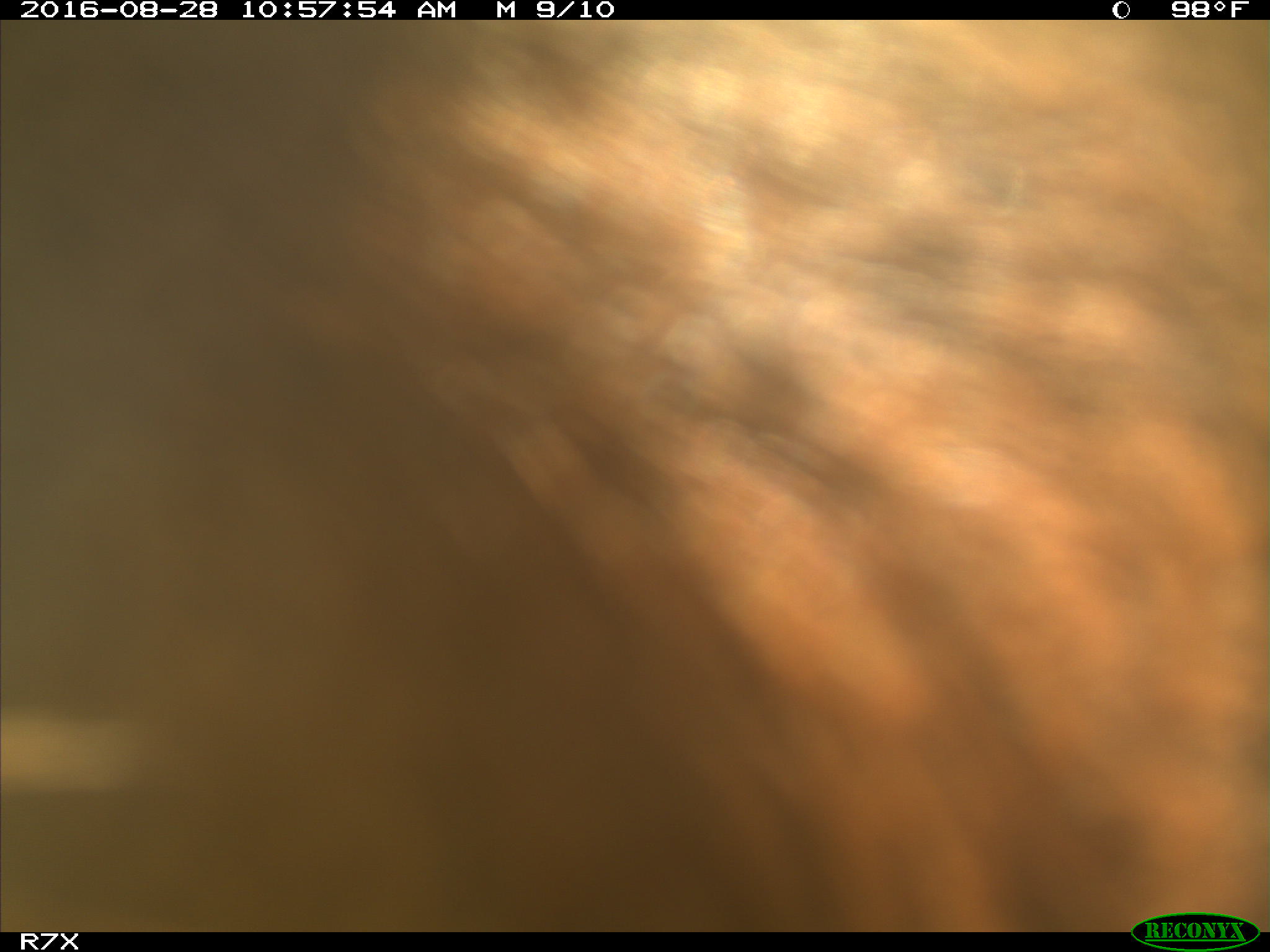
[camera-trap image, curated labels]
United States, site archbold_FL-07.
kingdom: Animalia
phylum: Chordata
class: Mammalia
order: Artiodactyla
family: Bovidae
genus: Bos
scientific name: Bos taurus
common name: domestic cow